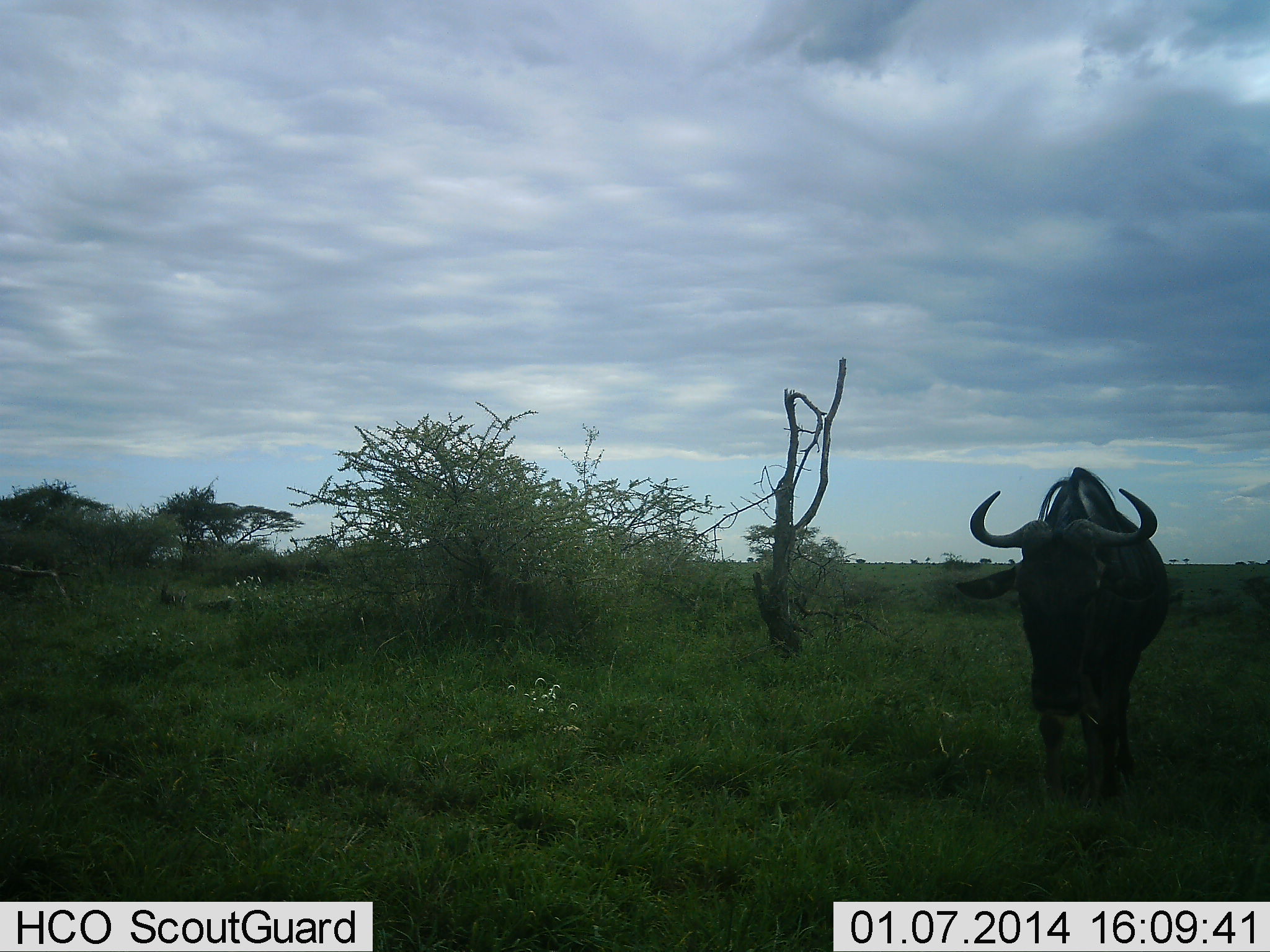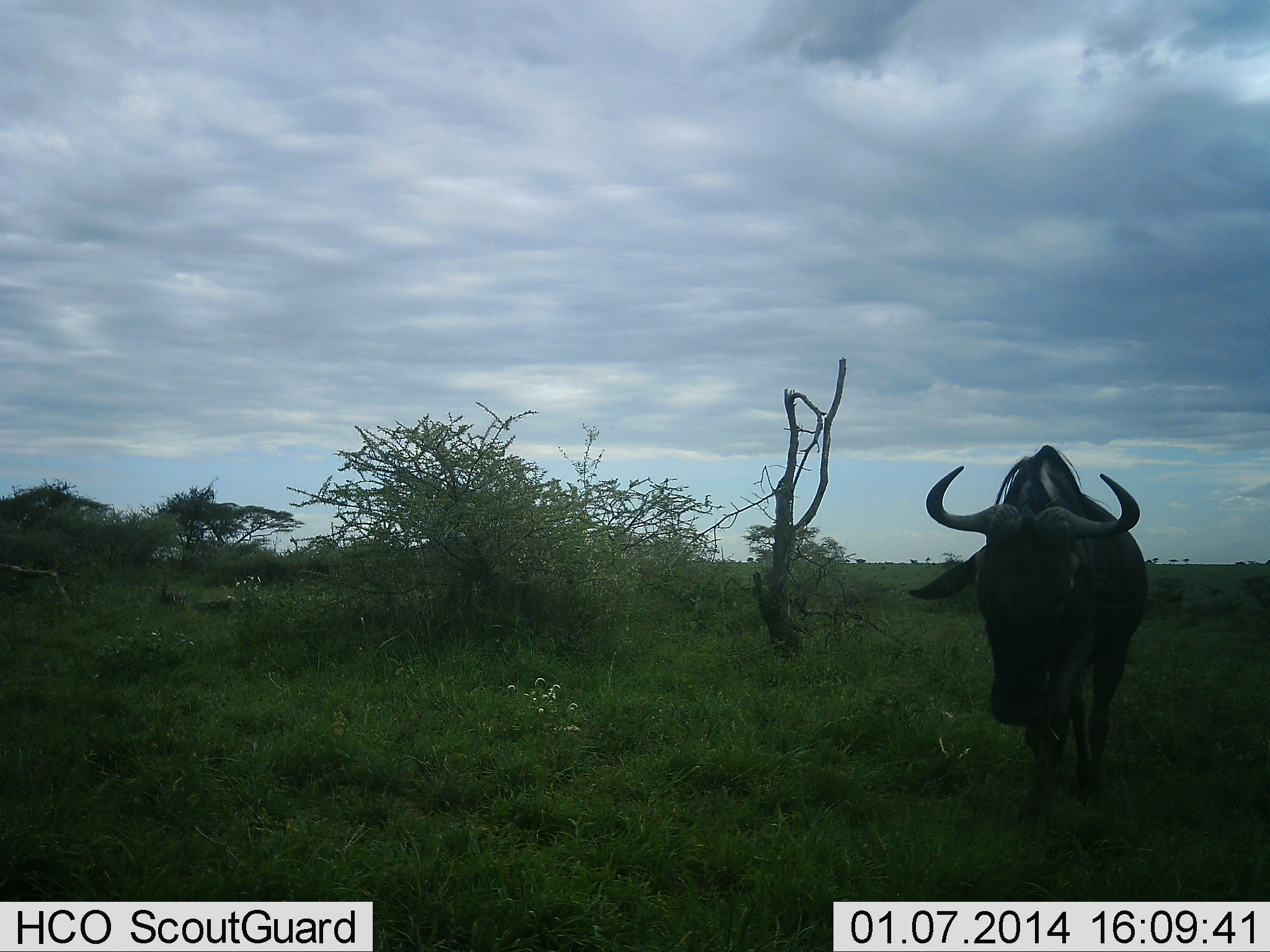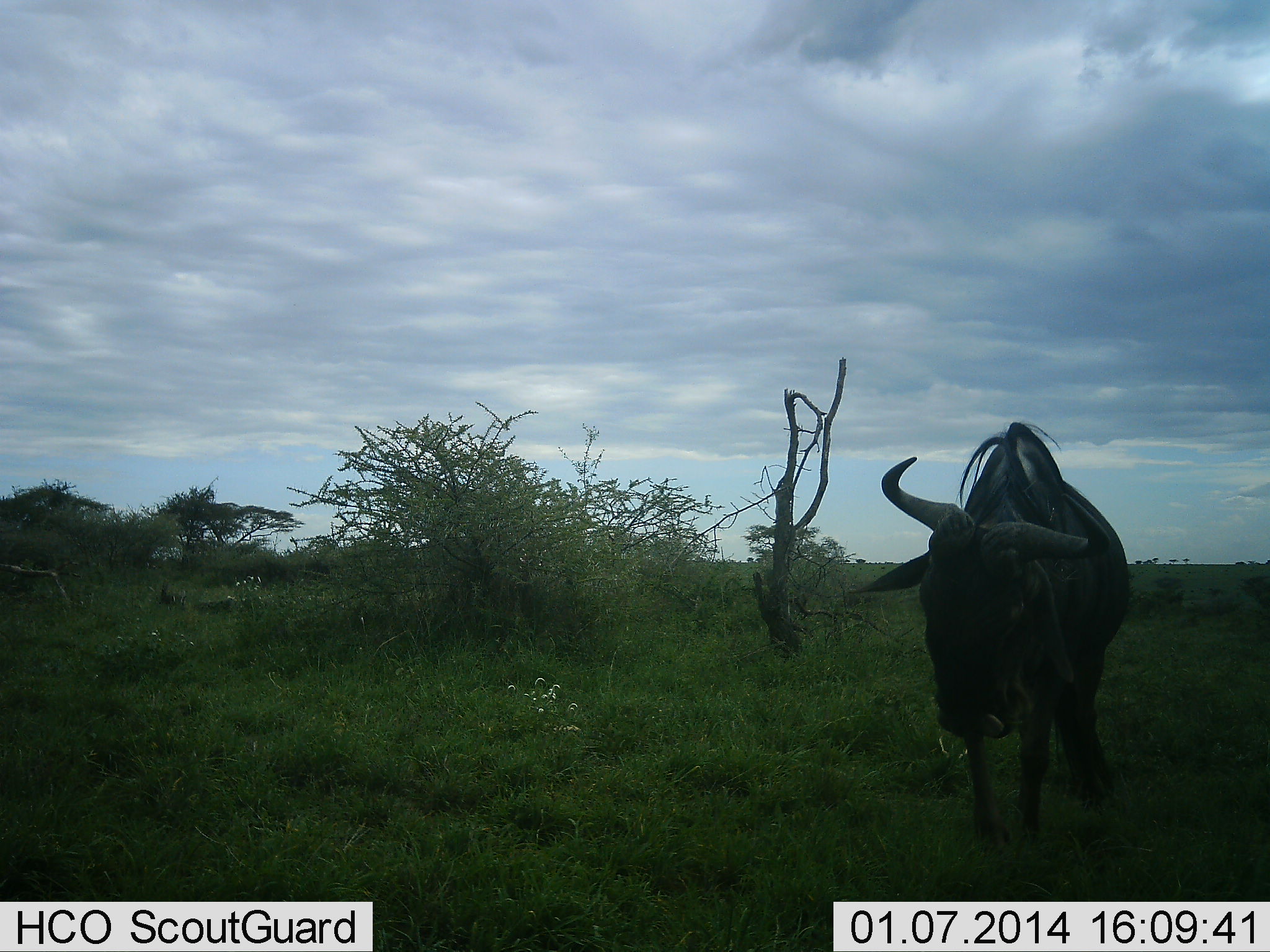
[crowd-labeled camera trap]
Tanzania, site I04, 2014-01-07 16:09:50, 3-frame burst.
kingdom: Animalia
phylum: Chordata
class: Mammalia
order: Artiodactyla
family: Bovidae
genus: Connochaetes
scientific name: Connochaetes taurinus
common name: blue wildebeest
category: wildebeest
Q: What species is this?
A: Wildebeest (blue wildebeest) (Connochaetes taurinus).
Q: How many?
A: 1.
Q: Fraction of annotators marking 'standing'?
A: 20%.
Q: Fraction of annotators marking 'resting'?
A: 0%.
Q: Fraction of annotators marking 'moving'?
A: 90%.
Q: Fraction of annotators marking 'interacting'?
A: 0%.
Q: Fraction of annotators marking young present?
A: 0%.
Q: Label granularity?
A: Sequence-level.